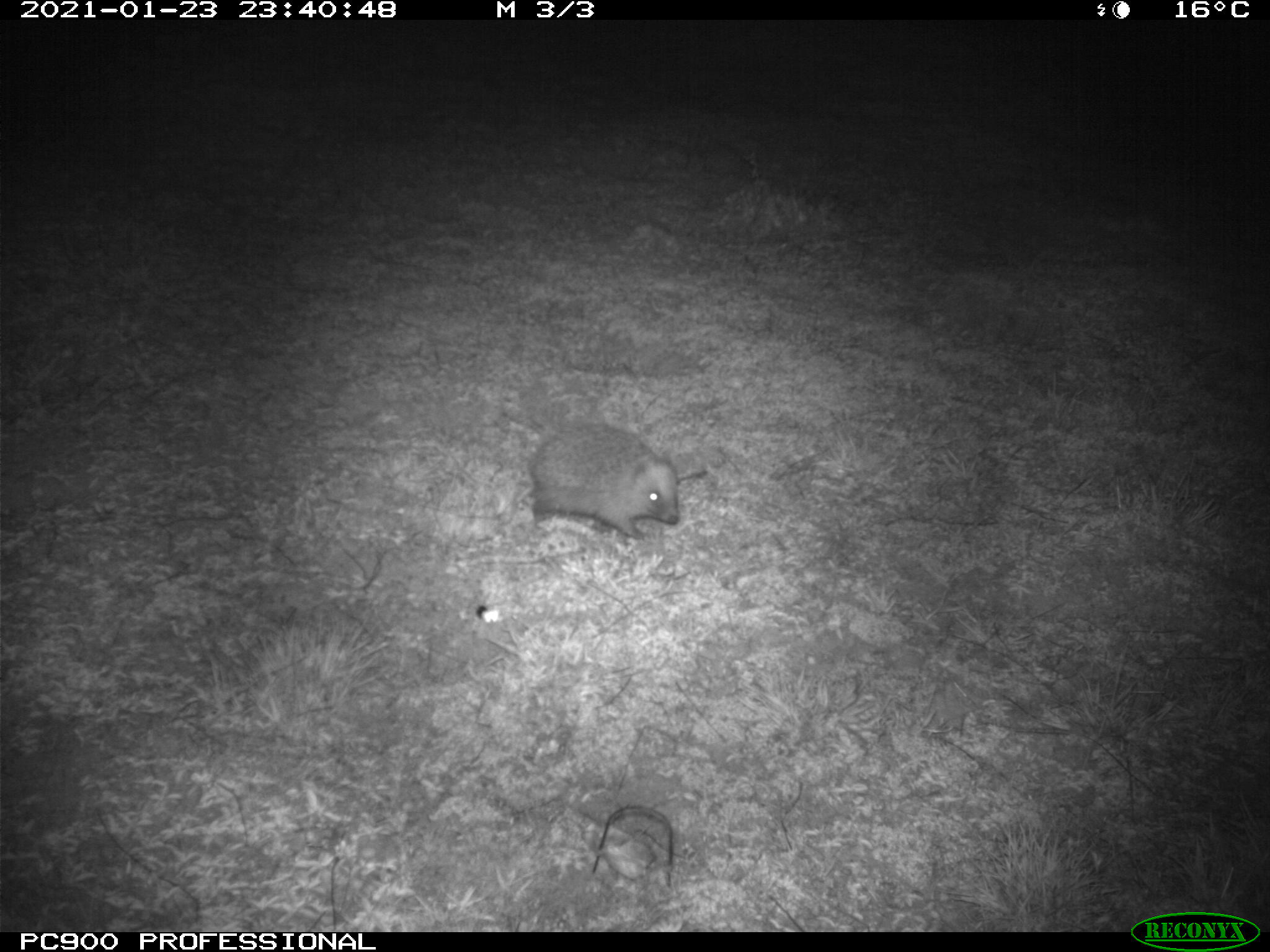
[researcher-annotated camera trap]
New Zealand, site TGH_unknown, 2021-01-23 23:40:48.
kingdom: Animalia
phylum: Chordata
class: Mammalia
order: Eulipotyphla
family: Erinaceidae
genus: Erinaceus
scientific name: Erinaceus europaeus europaeus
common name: european hedgehog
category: hedgehog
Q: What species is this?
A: Hedgehog (european hedgehog) (Erinaceus europaeus europaeus).